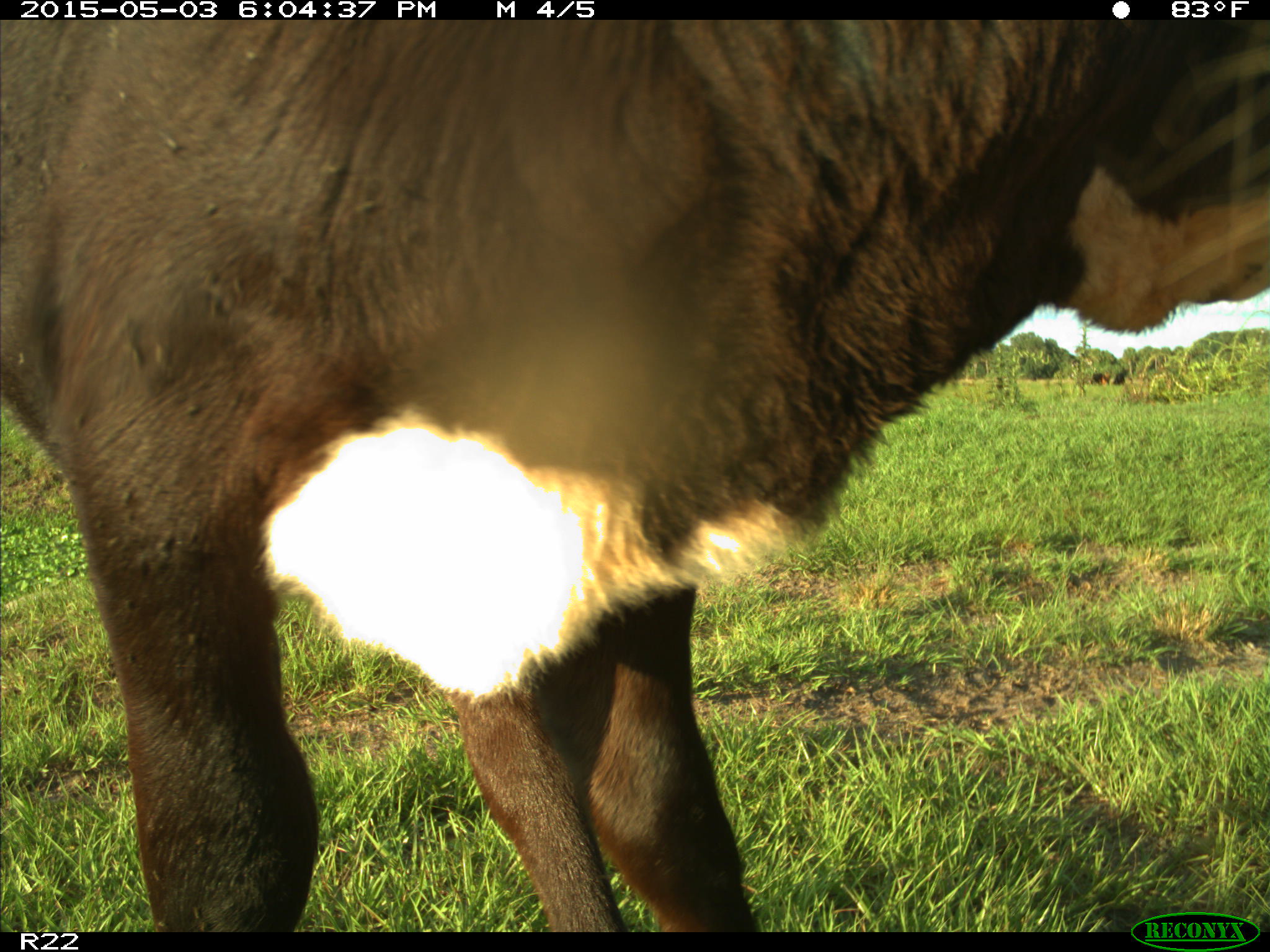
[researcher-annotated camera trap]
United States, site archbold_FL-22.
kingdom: Animalia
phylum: Chordata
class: Mammalia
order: Artiodactyla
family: Bovidae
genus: Bos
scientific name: Bos taurus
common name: domestic cow